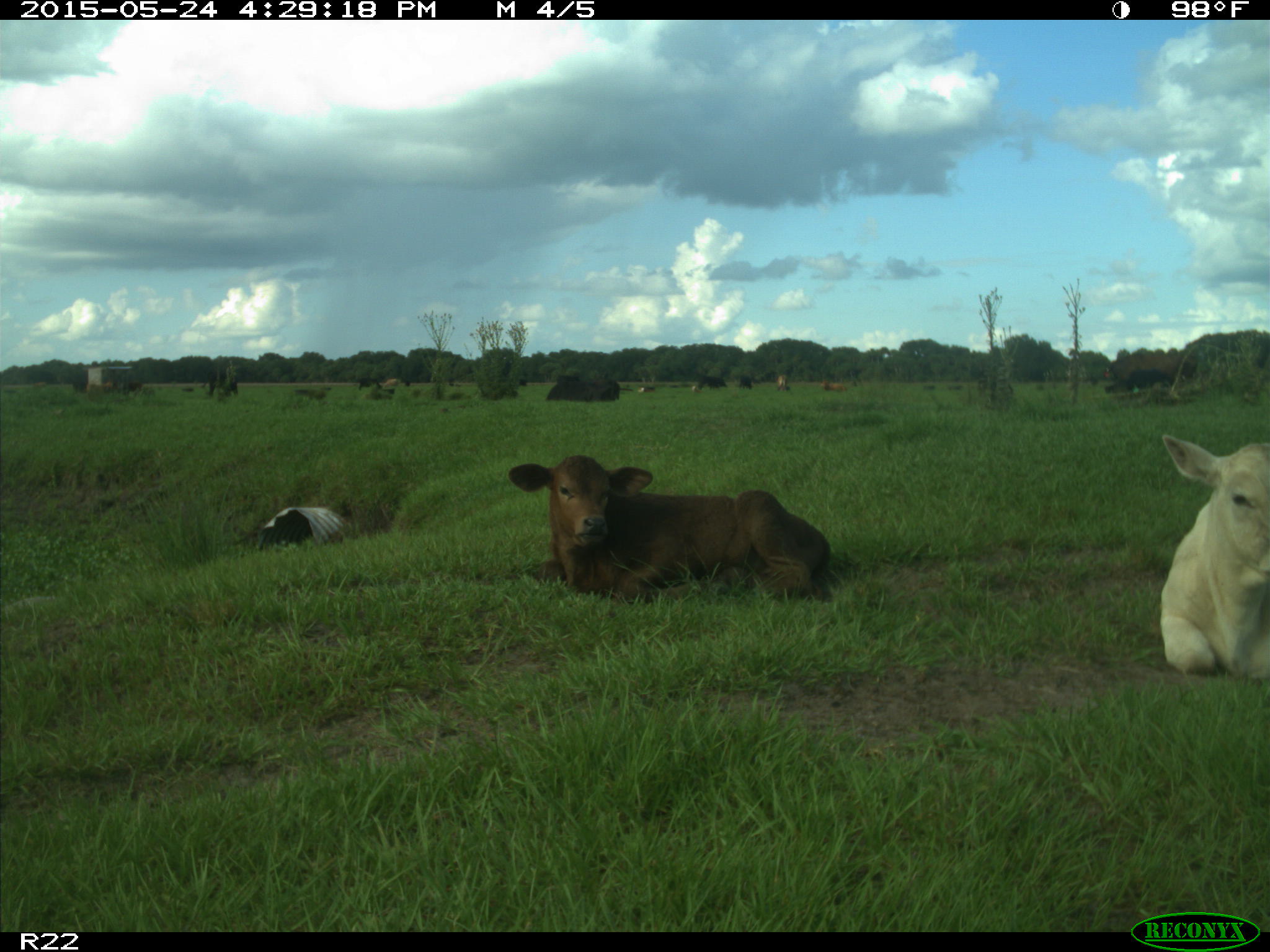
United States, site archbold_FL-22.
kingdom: Animalia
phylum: Chordata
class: Mammalia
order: Artiodactyla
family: Bovidae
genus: Bos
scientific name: Bos taurus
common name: domestic cow